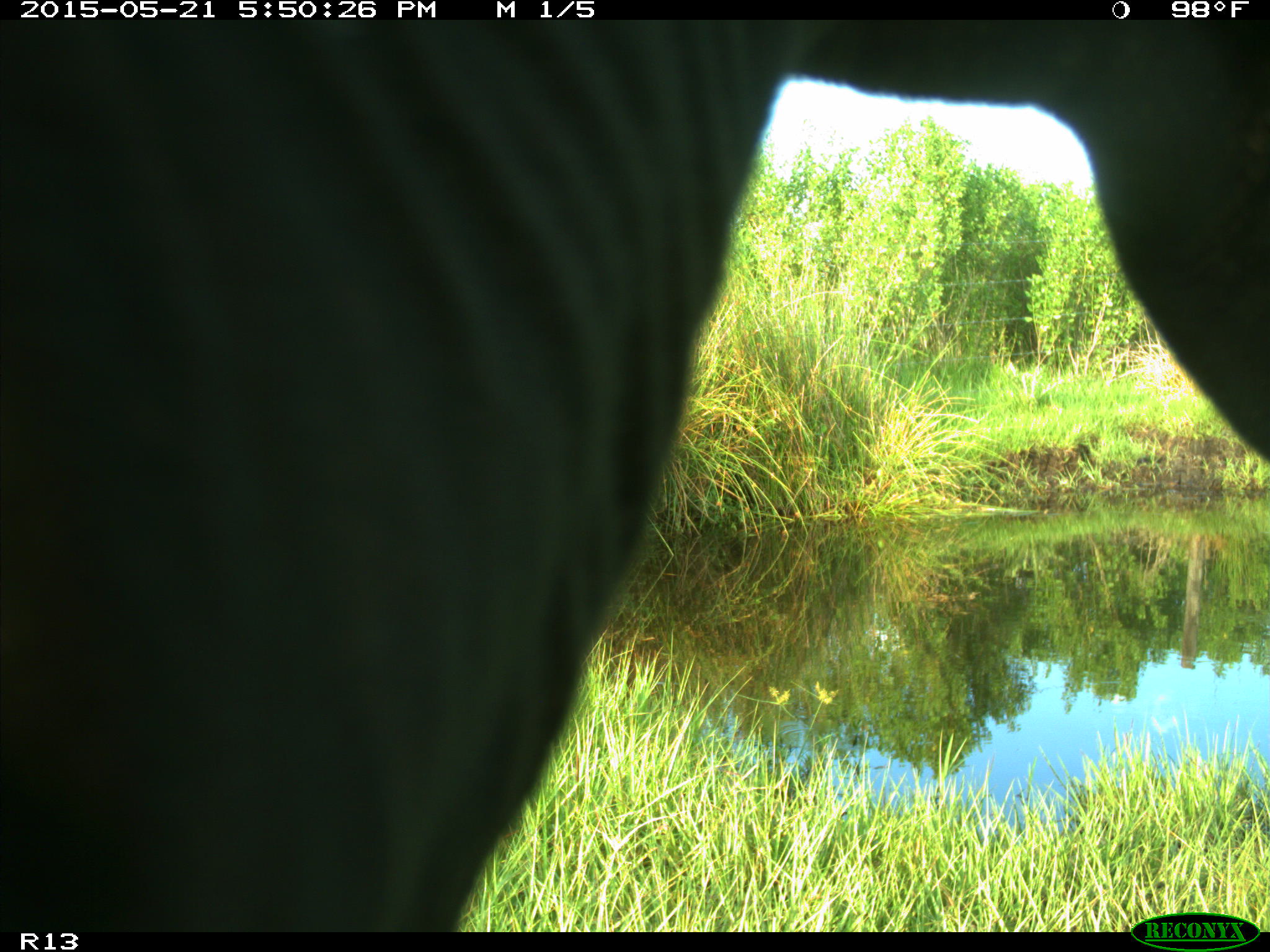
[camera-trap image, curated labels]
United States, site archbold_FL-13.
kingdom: Animalia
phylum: Chordata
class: Mammalia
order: Artiodactyla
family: Bovidae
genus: Bos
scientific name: Bos taurus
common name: domestic cow